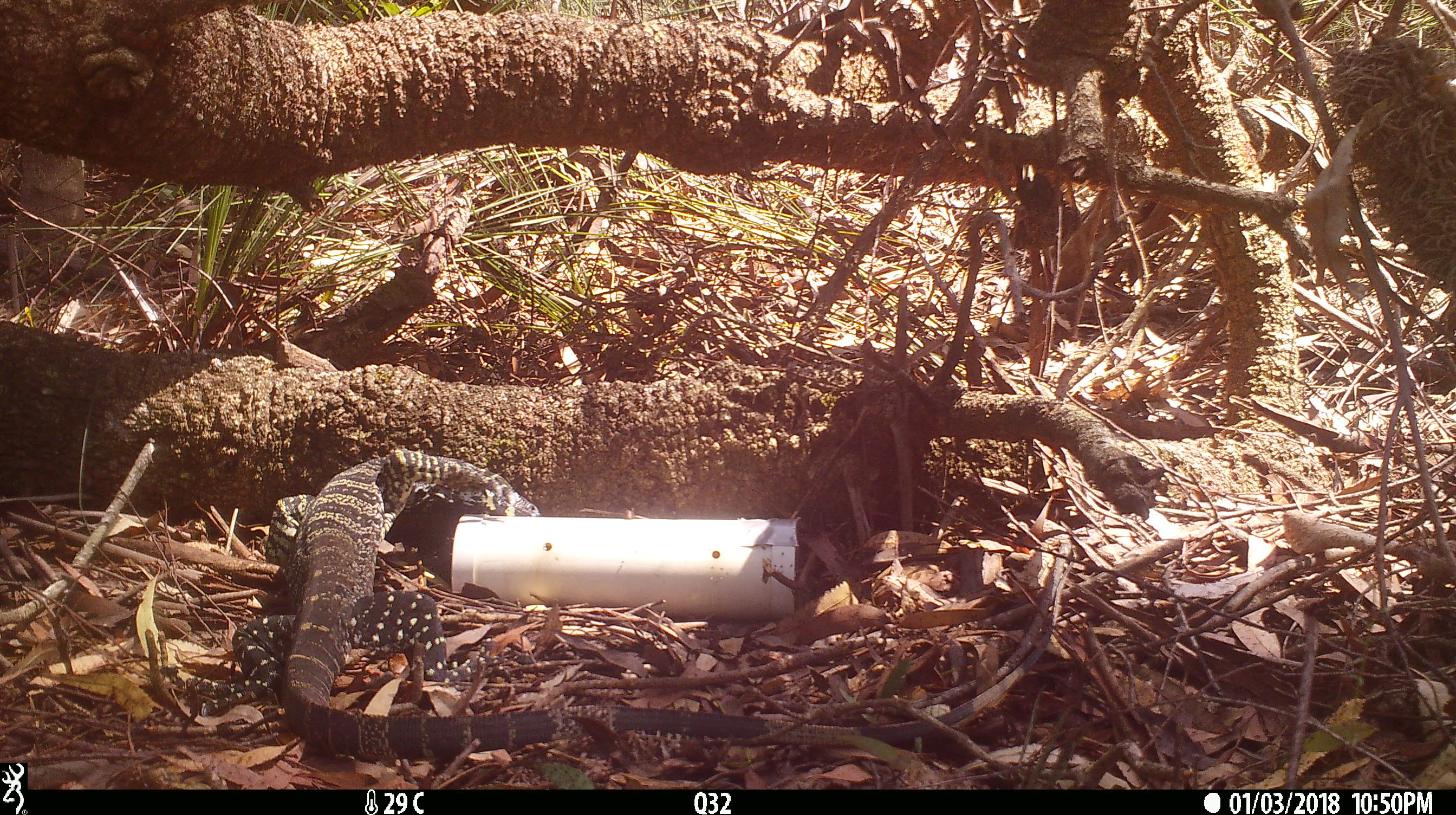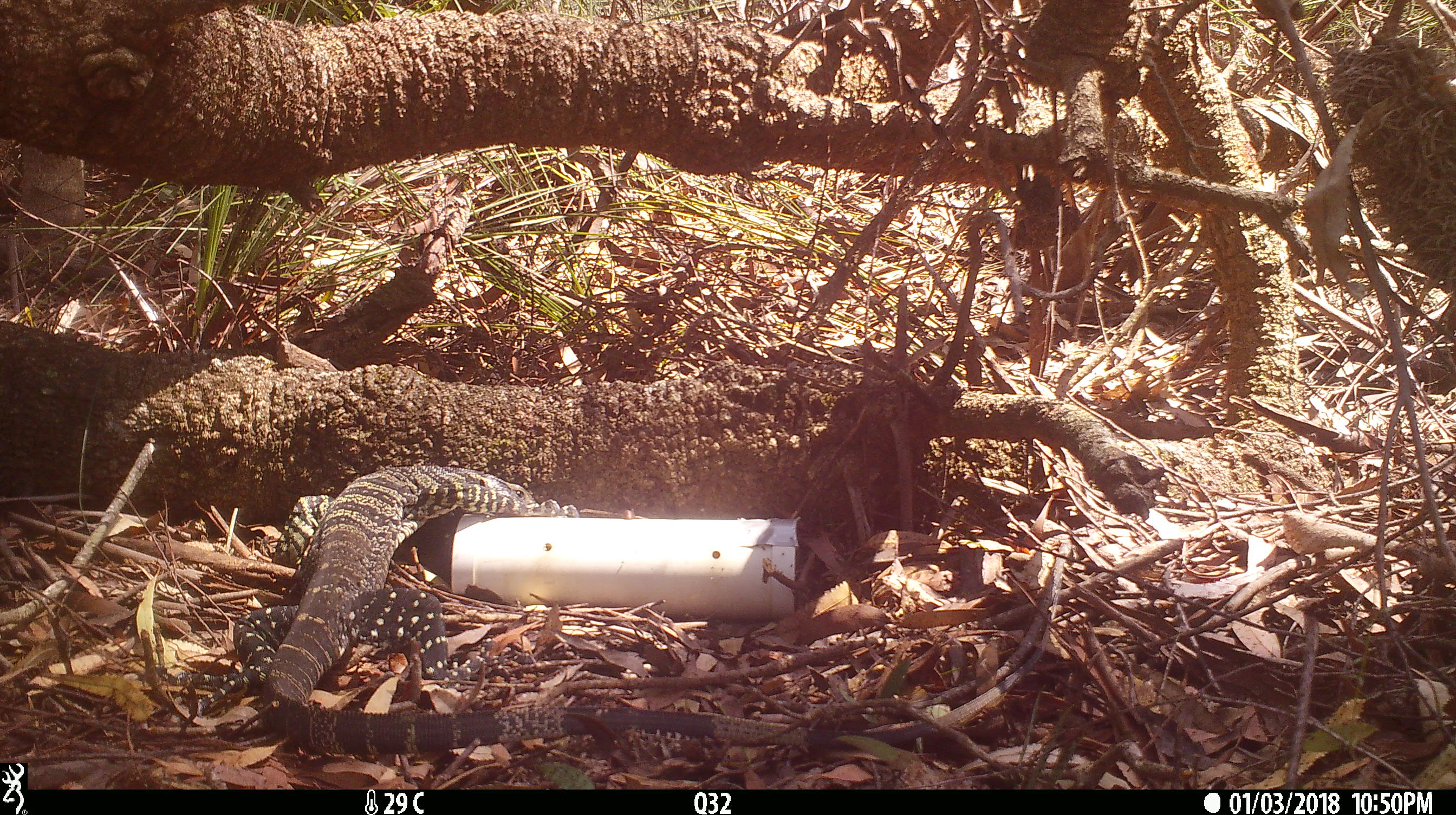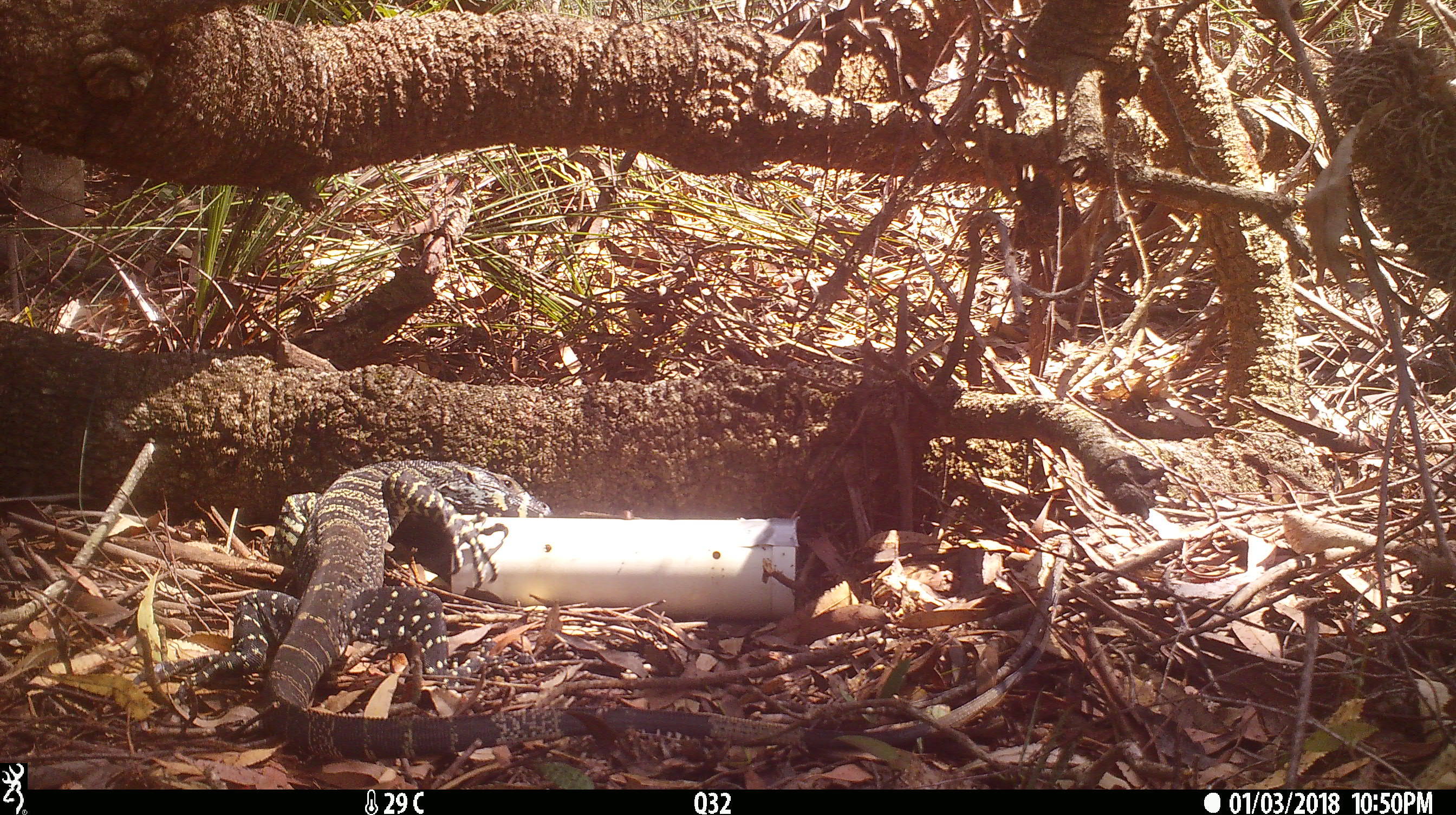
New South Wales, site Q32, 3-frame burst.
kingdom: Animalia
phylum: Chordata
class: Reptilia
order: Squamata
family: Varanidae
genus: Varanus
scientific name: Varanus varius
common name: lace monitor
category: goanna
Goanna (lace monitor) (Varanus varius).